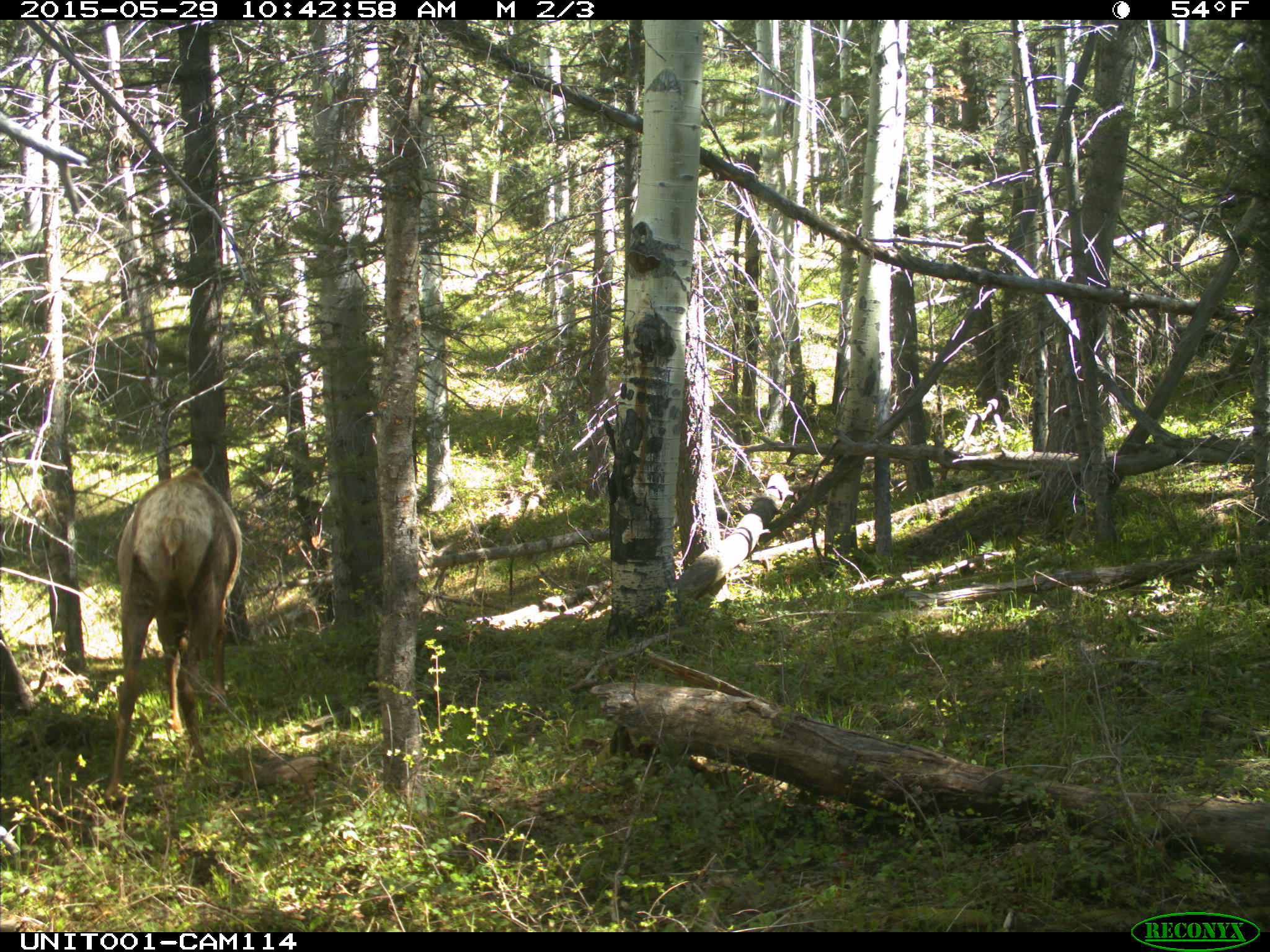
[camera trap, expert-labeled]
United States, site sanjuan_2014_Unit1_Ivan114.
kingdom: Animalia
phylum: Chordata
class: Mammalia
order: Artiodactyla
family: Cervidae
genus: Cervus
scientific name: Cervus elaphus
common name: red deer